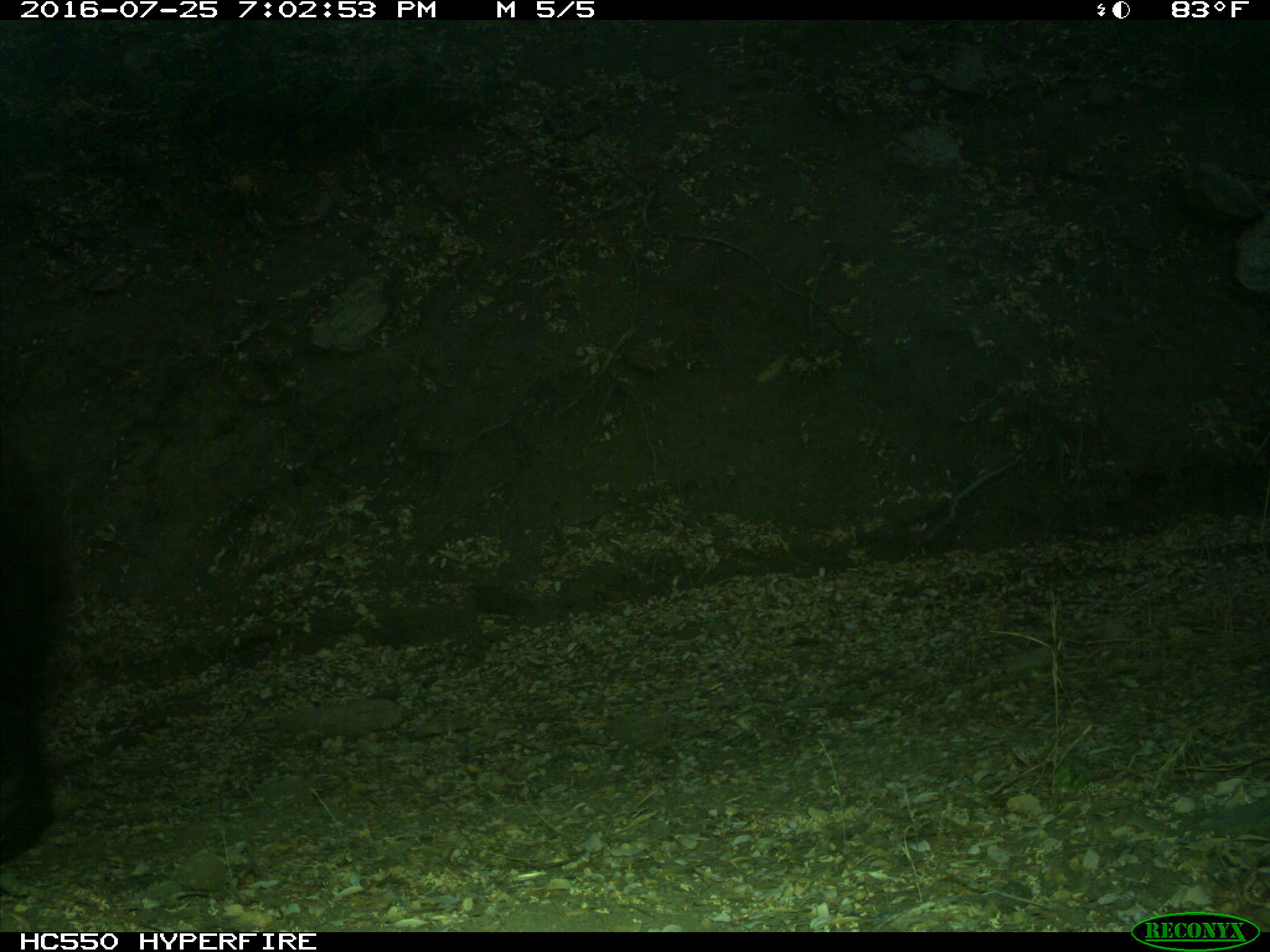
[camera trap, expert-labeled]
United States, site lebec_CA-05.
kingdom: Animalia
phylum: Chordata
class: Mammalia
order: Carnivora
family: Ursidae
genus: Ursus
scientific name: Ursus americanus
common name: american black bear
Ursus americanus (american black bear).